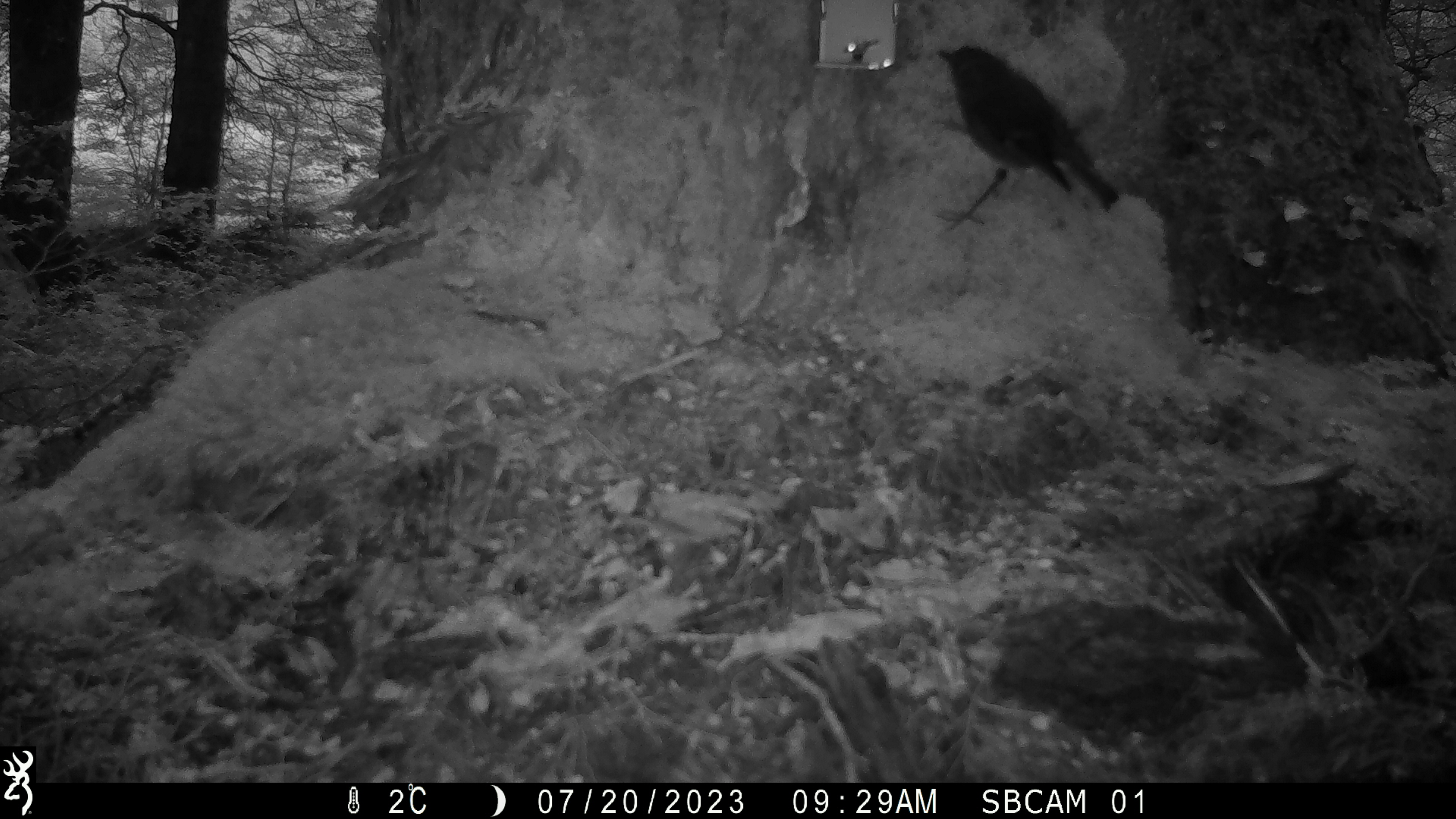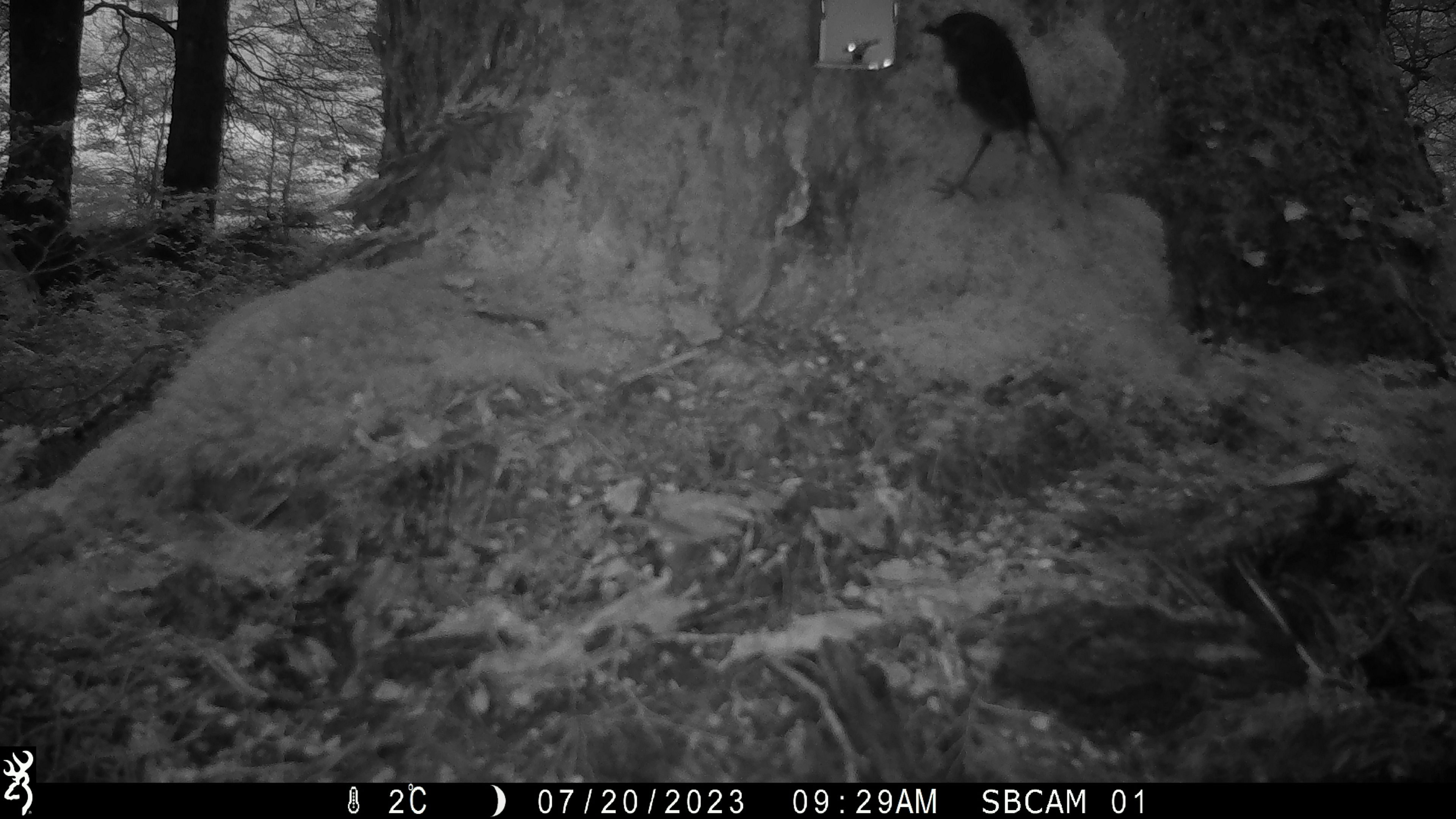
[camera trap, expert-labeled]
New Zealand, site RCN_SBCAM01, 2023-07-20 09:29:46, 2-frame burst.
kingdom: Animalia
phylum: Chordata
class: Aves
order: Passeriformes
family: Petroicidae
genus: Petroica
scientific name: Petroica australis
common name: new zealand robin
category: robin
Robin (new zealand robin) (Petroica australis).